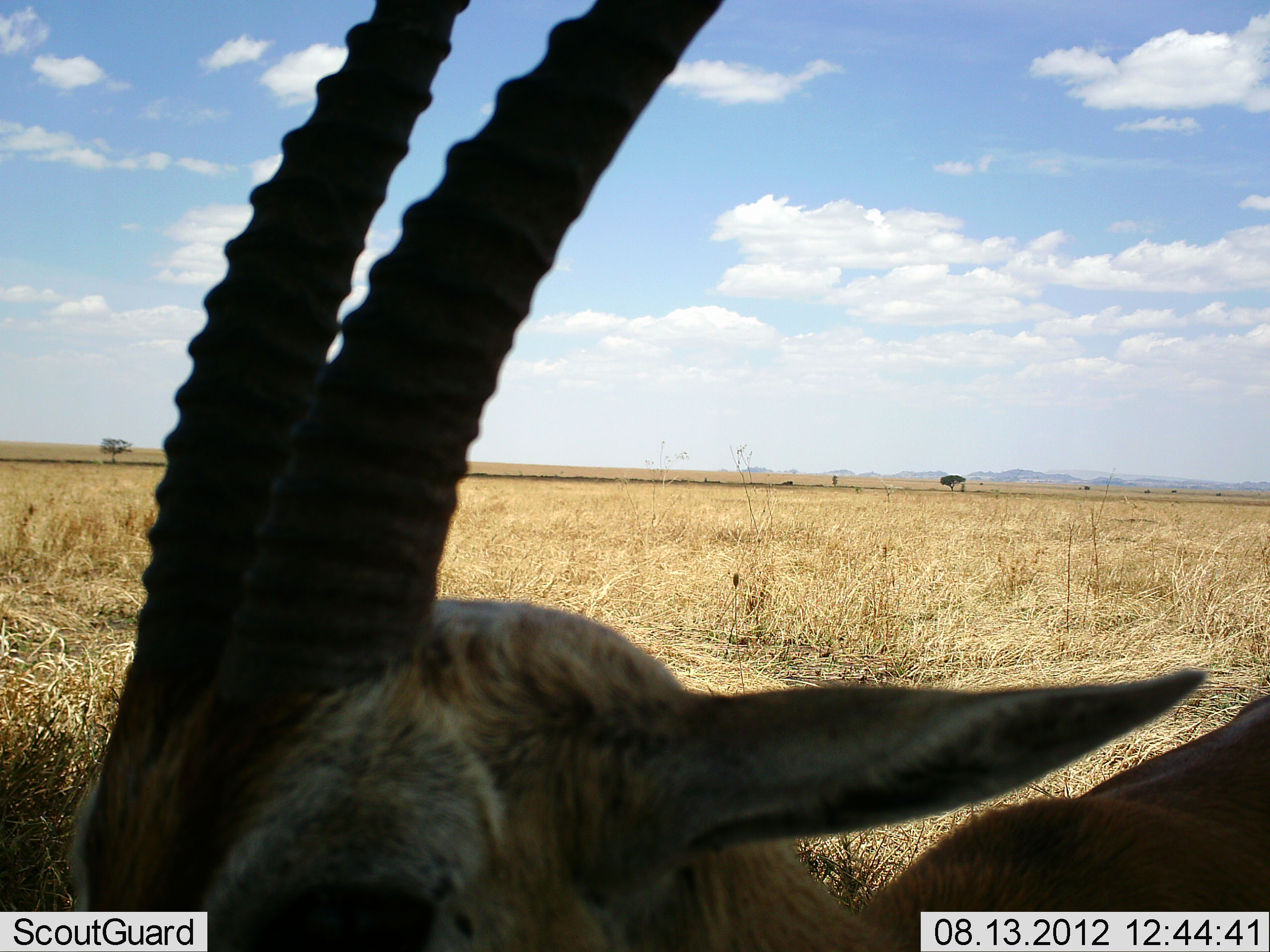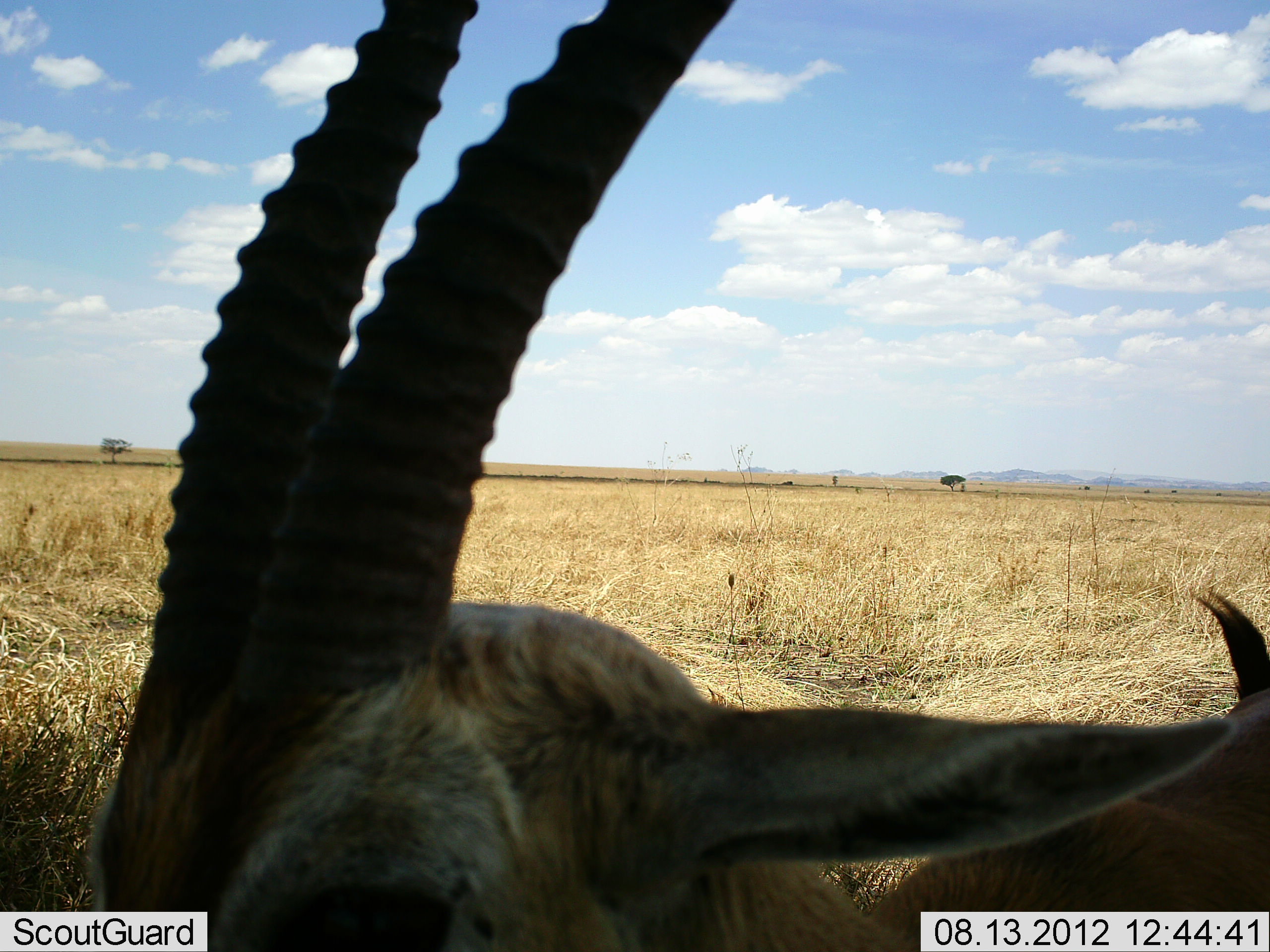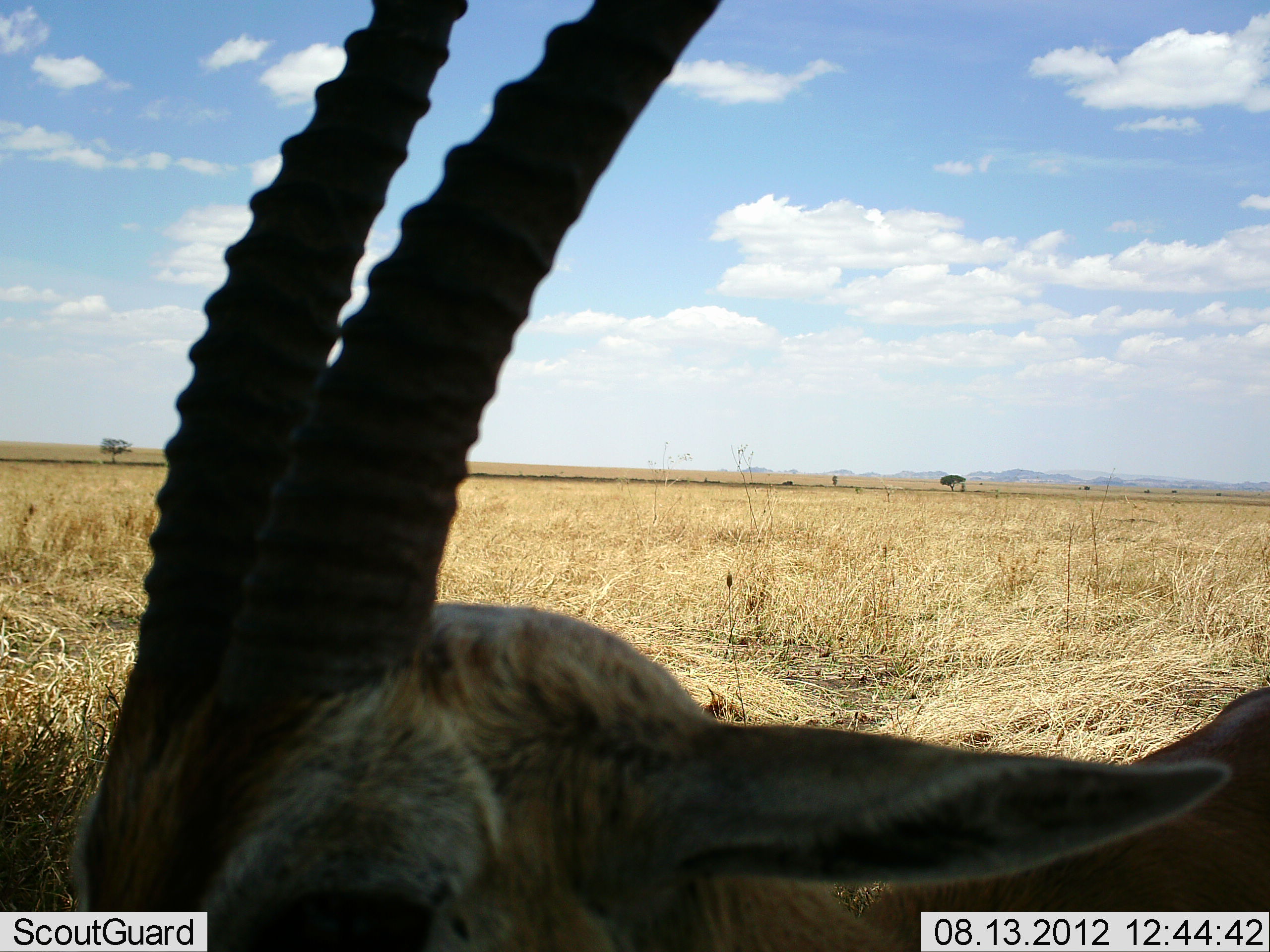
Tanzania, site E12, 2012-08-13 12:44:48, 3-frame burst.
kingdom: Animalia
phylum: Chordata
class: Mammalia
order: Artiodactyla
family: Bovidae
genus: Eudorcas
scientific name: Eudorcas thomsonii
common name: thomson's gazelle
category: gazellethomsons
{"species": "gazellethomsons (thomson's gazelle) (Eudorcas thomsonii)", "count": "1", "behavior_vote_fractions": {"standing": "70%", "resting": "30%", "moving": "0%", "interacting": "0%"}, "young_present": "0%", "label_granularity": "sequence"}